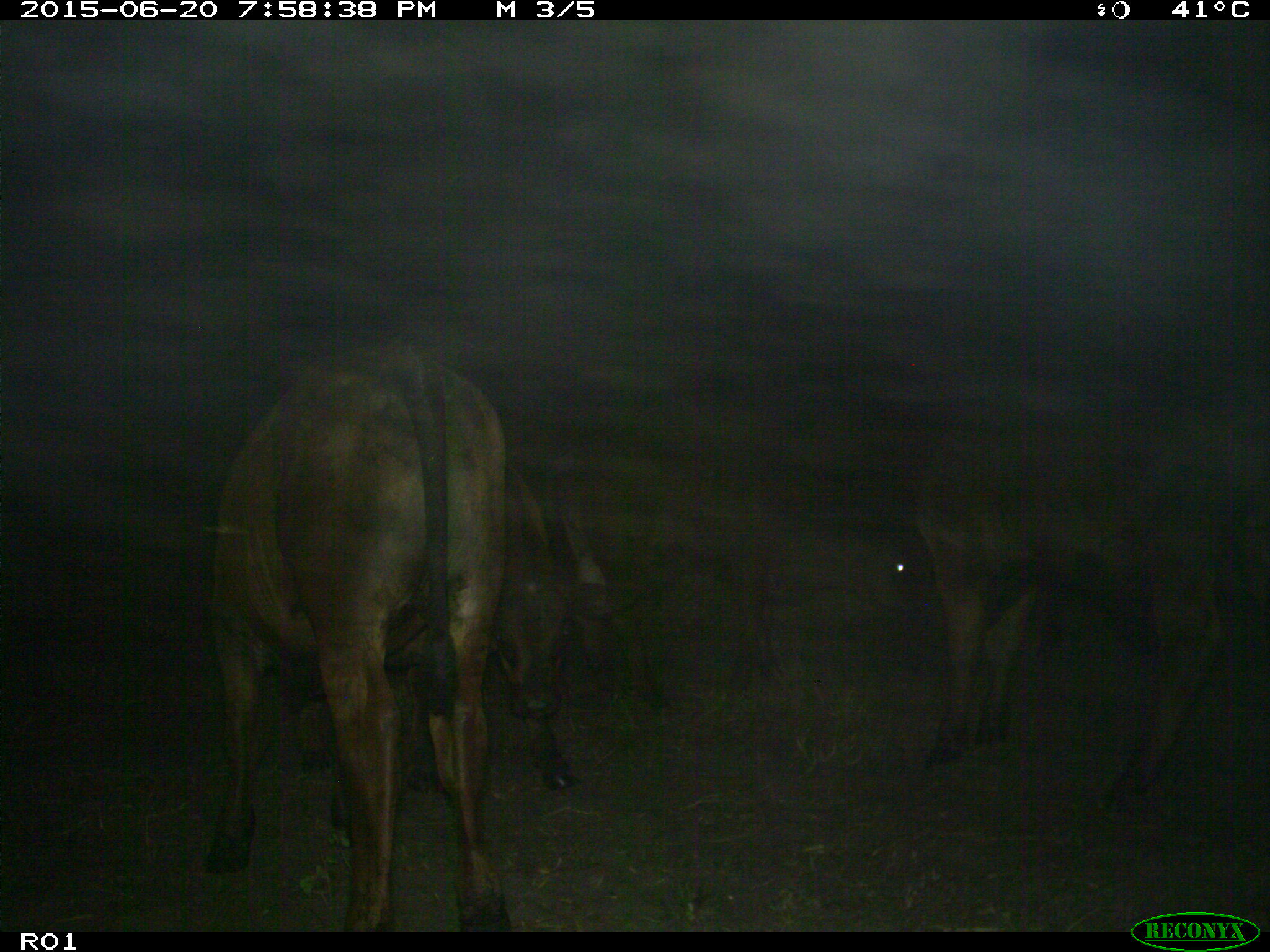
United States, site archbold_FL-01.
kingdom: Animalia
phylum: Chordata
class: Mammalia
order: Artiodactyla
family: Bovidae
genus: Bos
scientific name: Bos taurus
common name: domestic cow